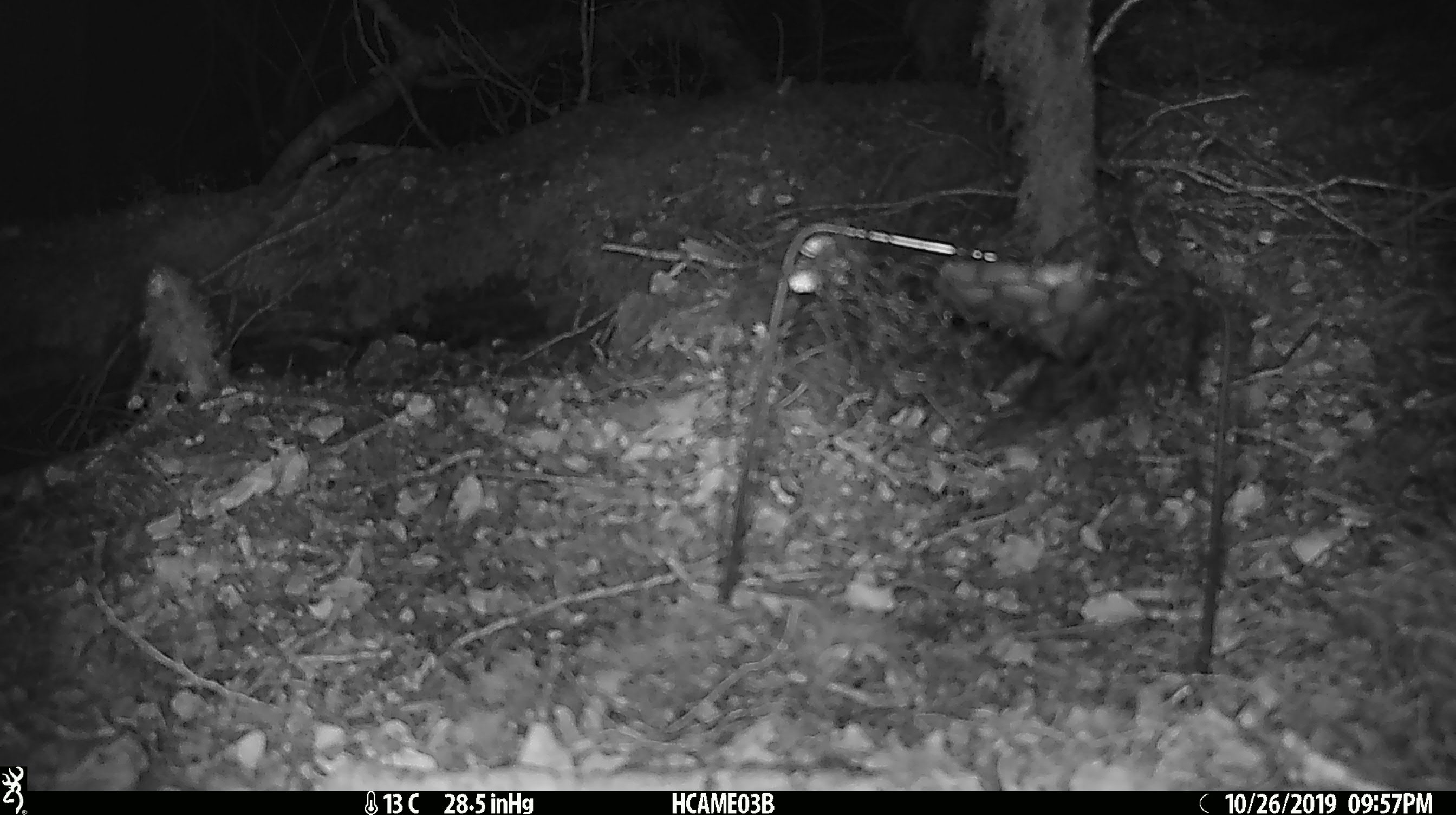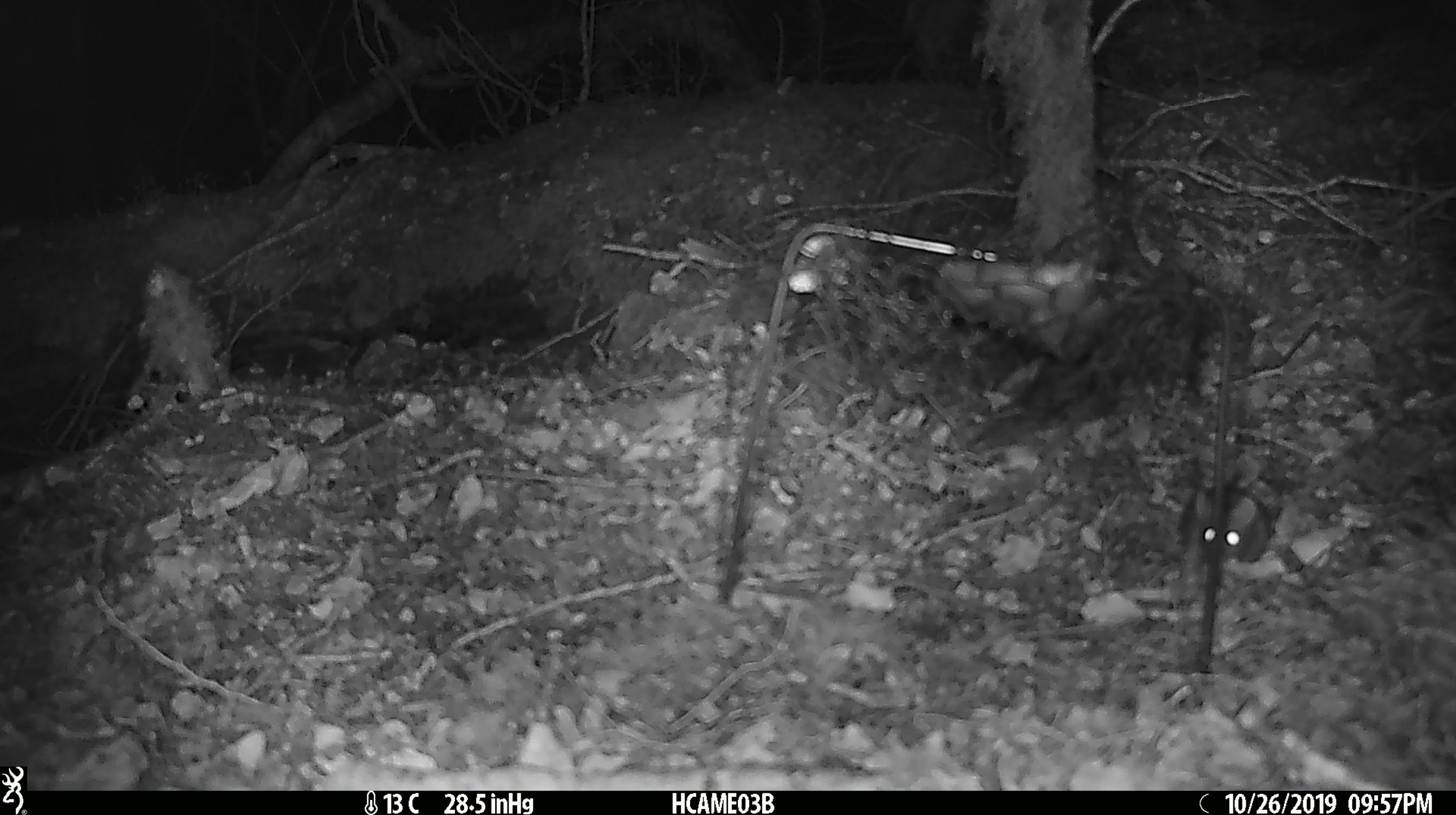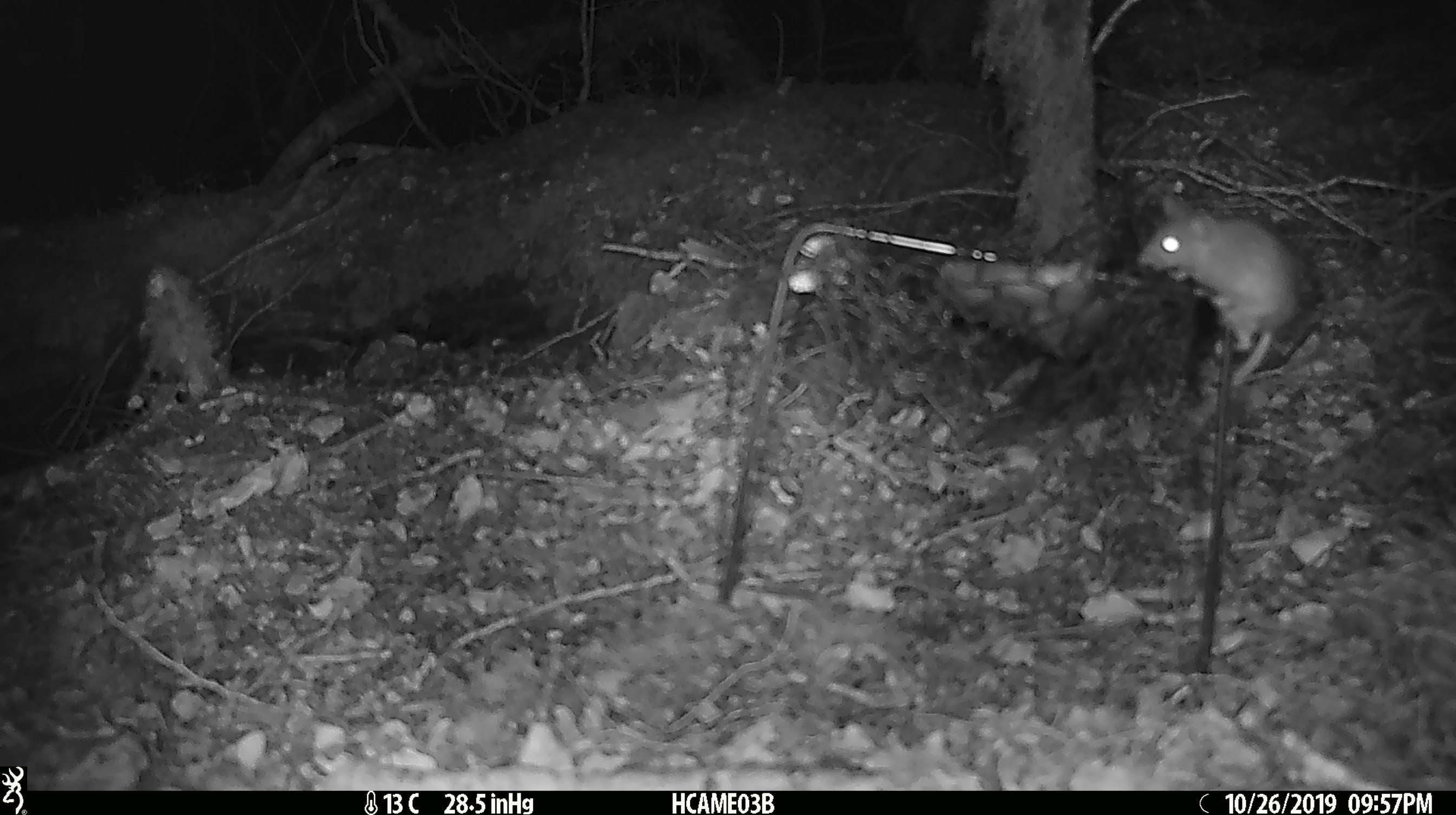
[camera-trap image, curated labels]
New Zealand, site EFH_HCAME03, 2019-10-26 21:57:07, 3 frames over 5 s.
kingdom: Animalia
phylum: Chordata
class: Mammalia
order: Rodentia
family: Muridae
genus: Mus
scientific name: Mus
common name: mouse